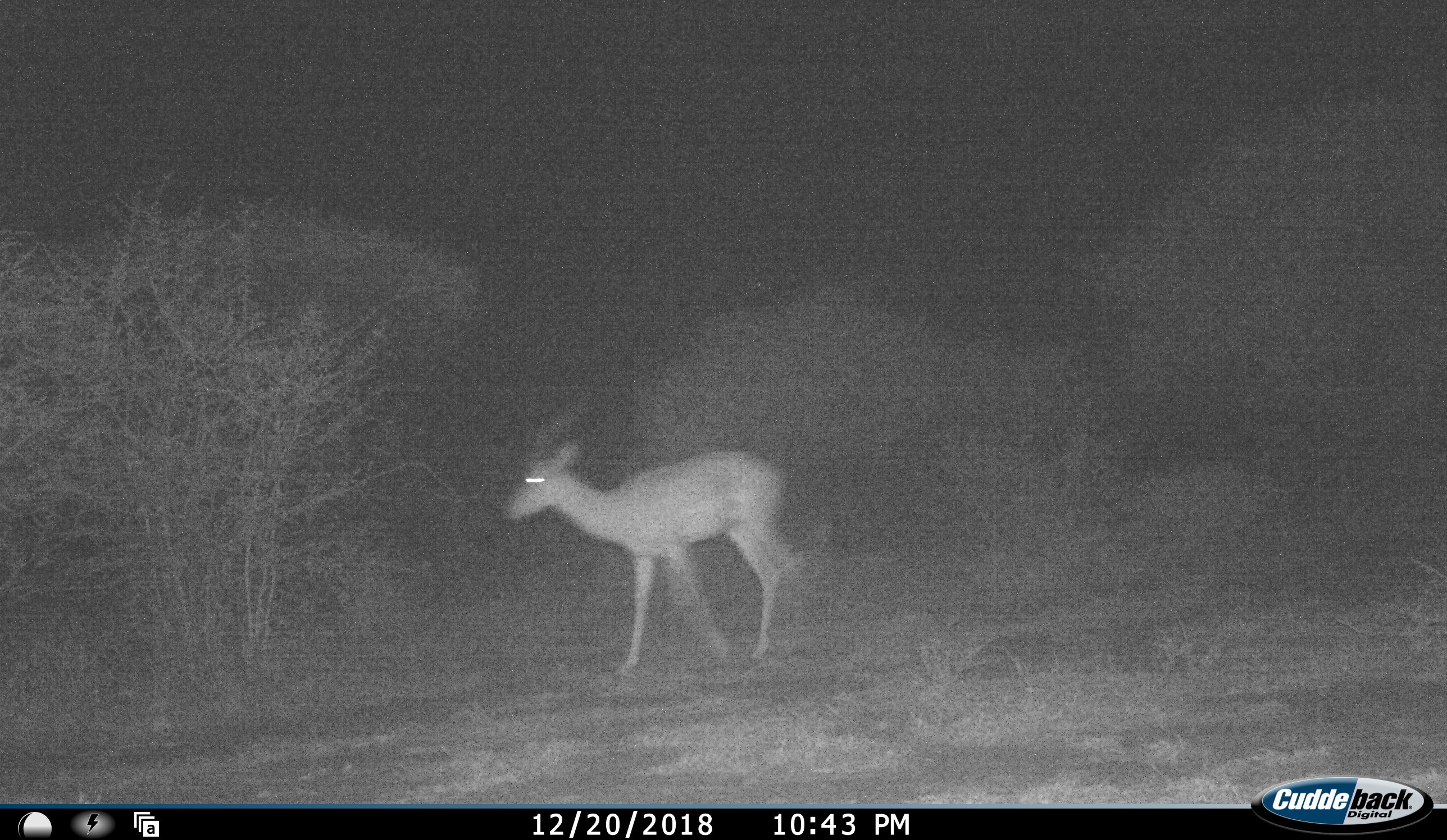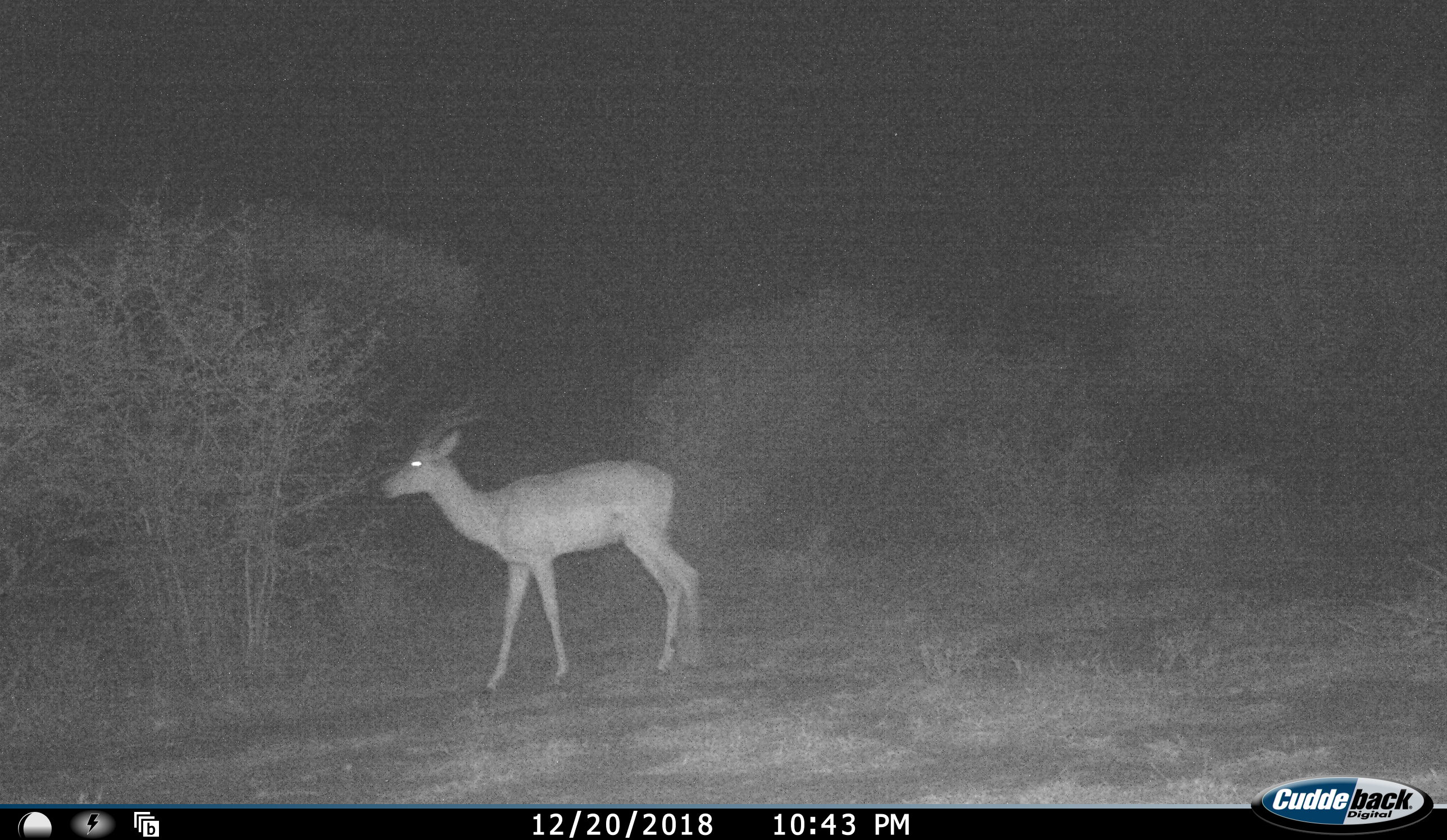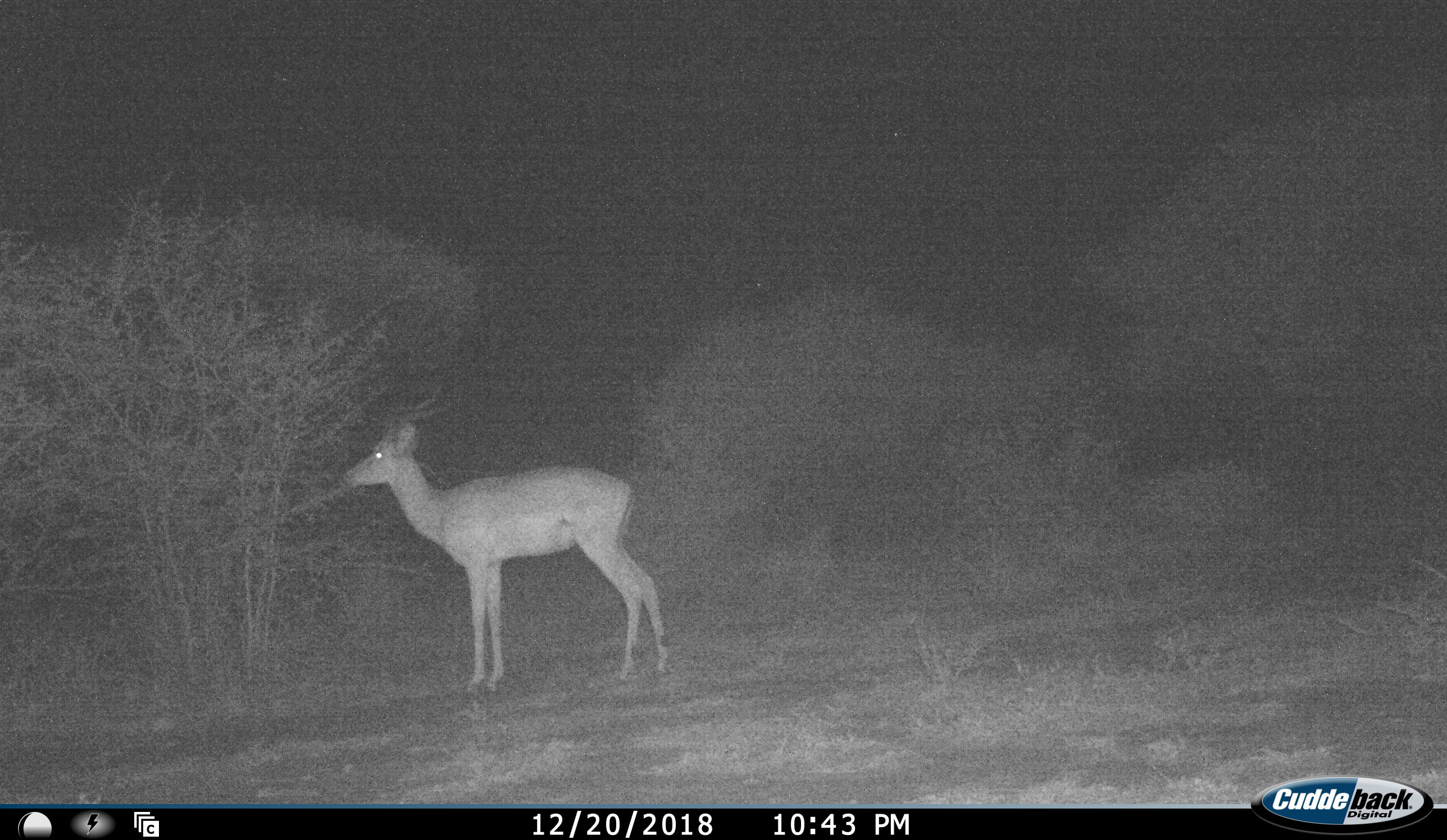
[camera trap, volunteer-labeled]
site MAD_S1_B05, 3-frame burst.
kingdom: Animalia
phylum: Chordata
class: Mammalia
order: Artiodactyla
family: Bovidae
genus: Aepyceros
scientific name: Aepyceros melampus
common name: impala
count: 1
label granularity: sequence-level